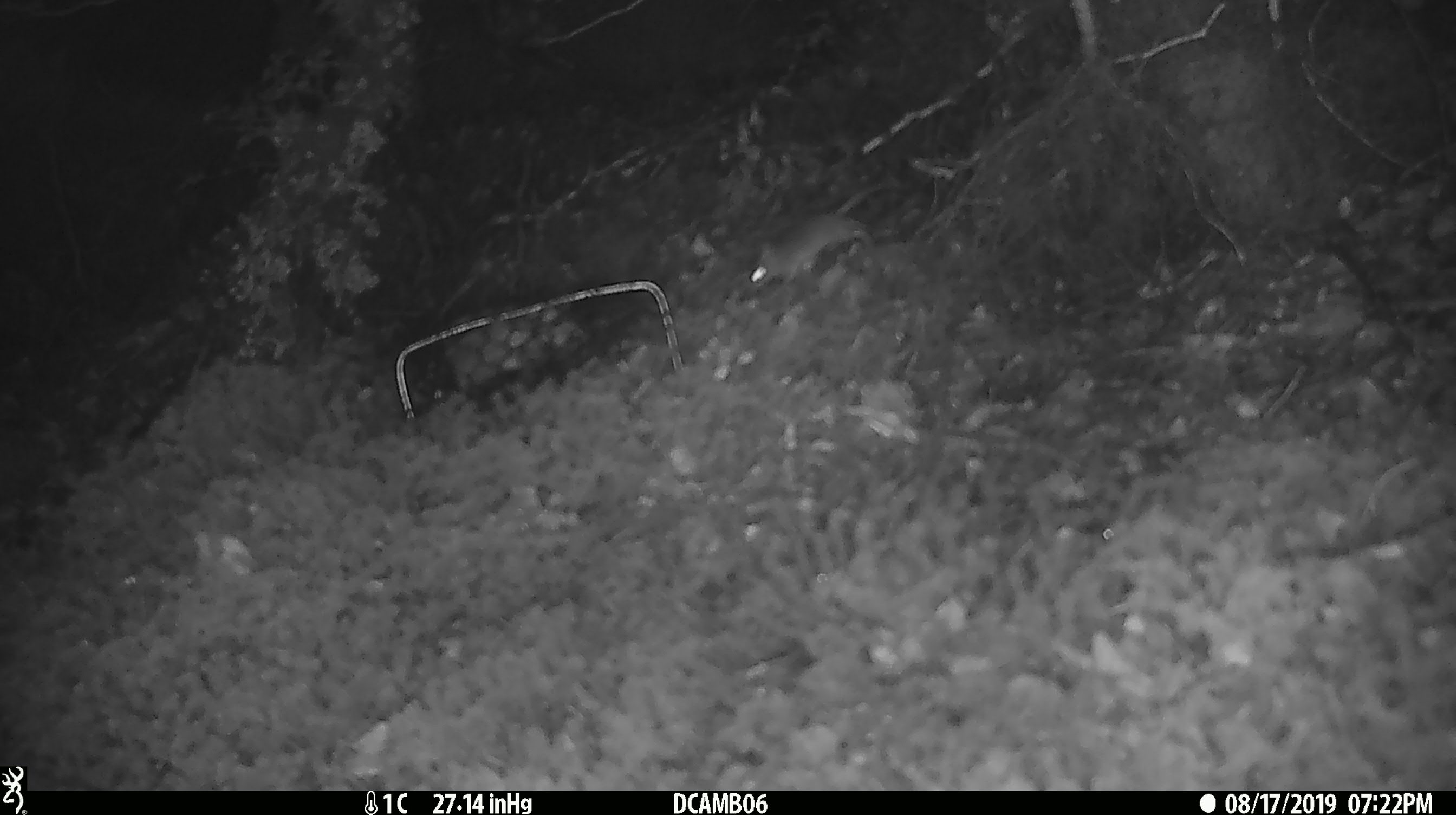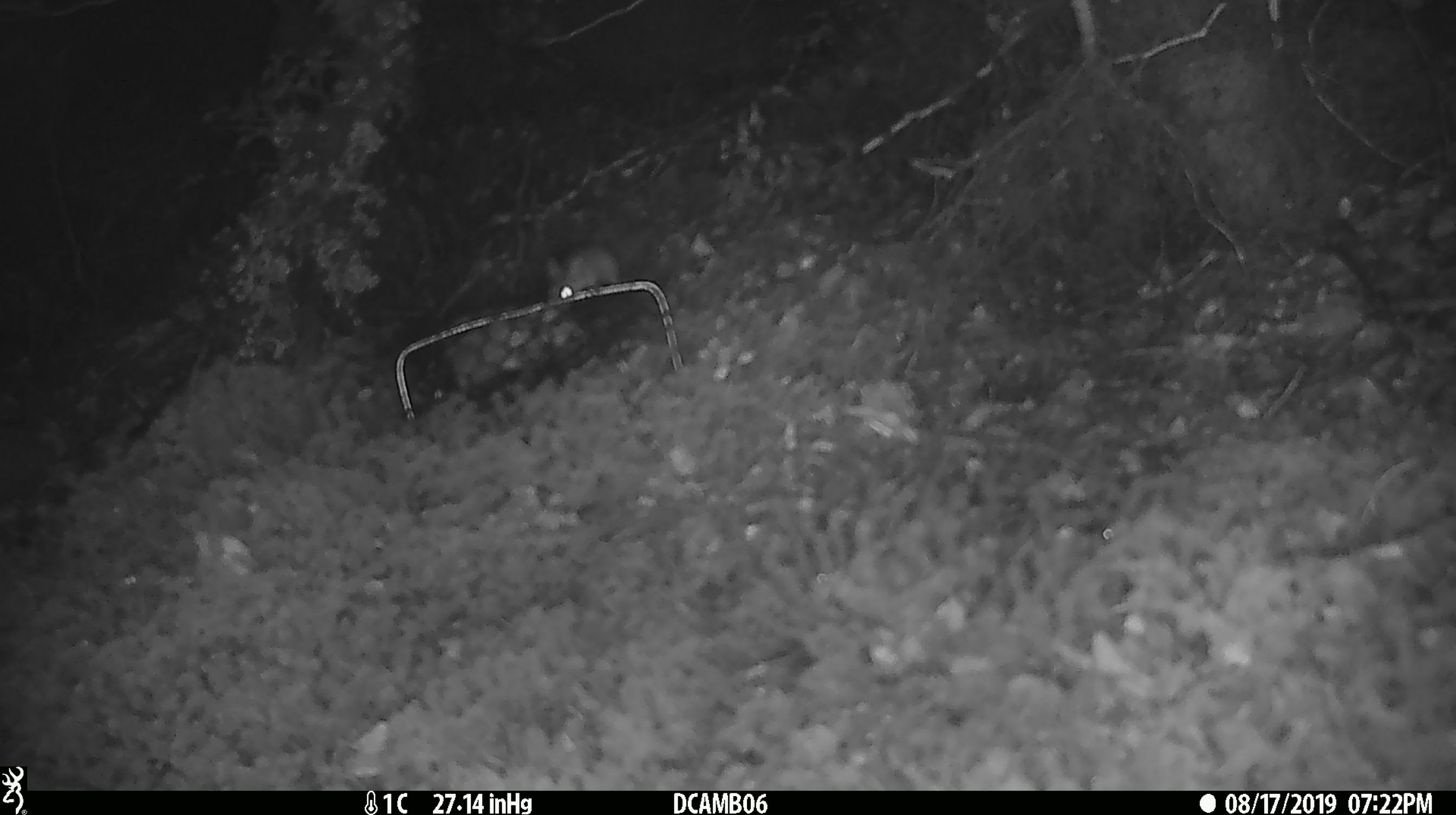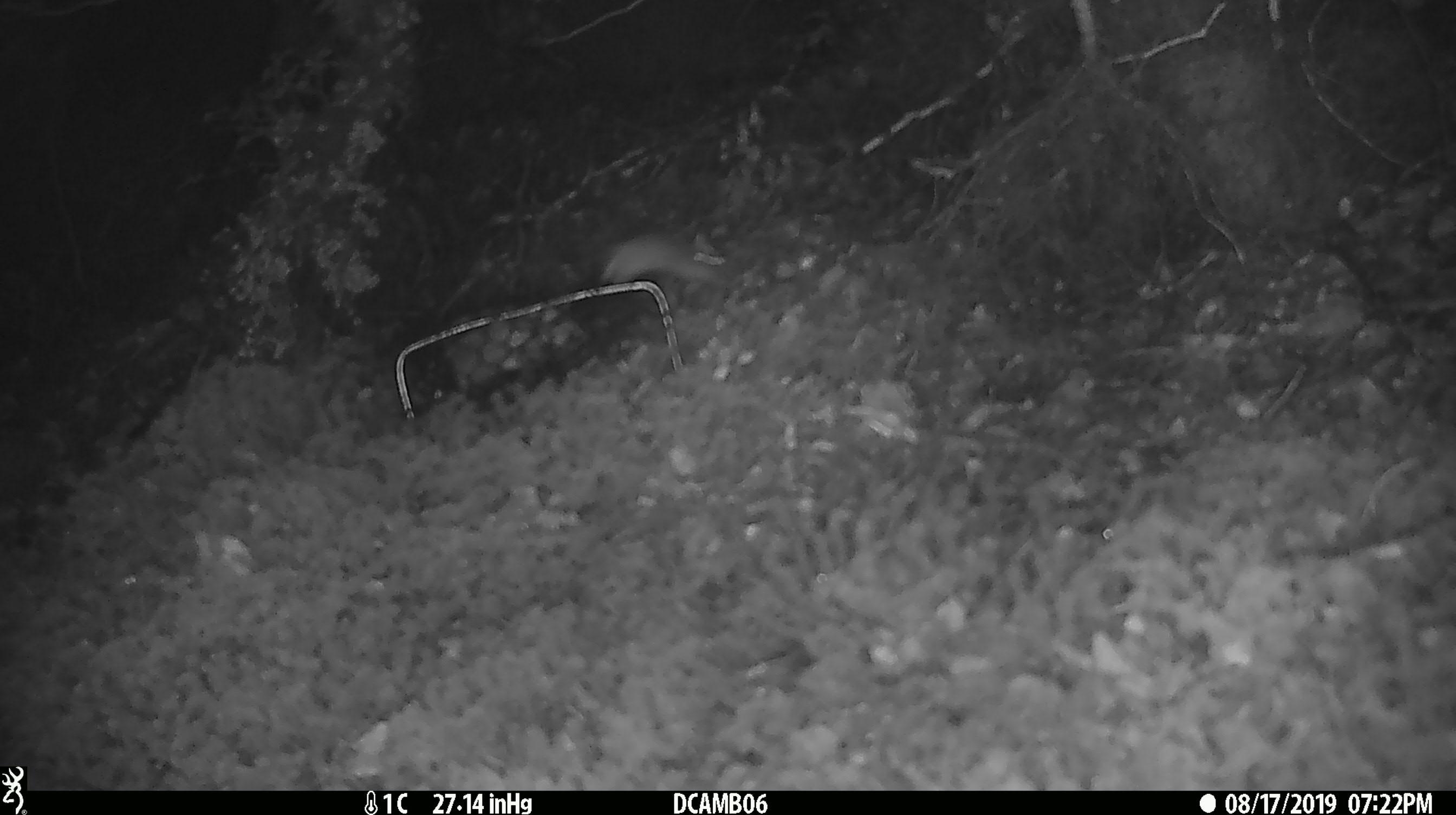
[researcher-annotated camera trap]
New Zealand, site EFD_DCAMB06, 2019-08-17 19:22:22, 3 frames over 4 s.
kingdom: Animalia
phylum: Chordata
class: Mammalia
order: Rodentia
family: Muridae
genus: Mus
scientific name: Mus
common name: mouse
Mouse (Mus).